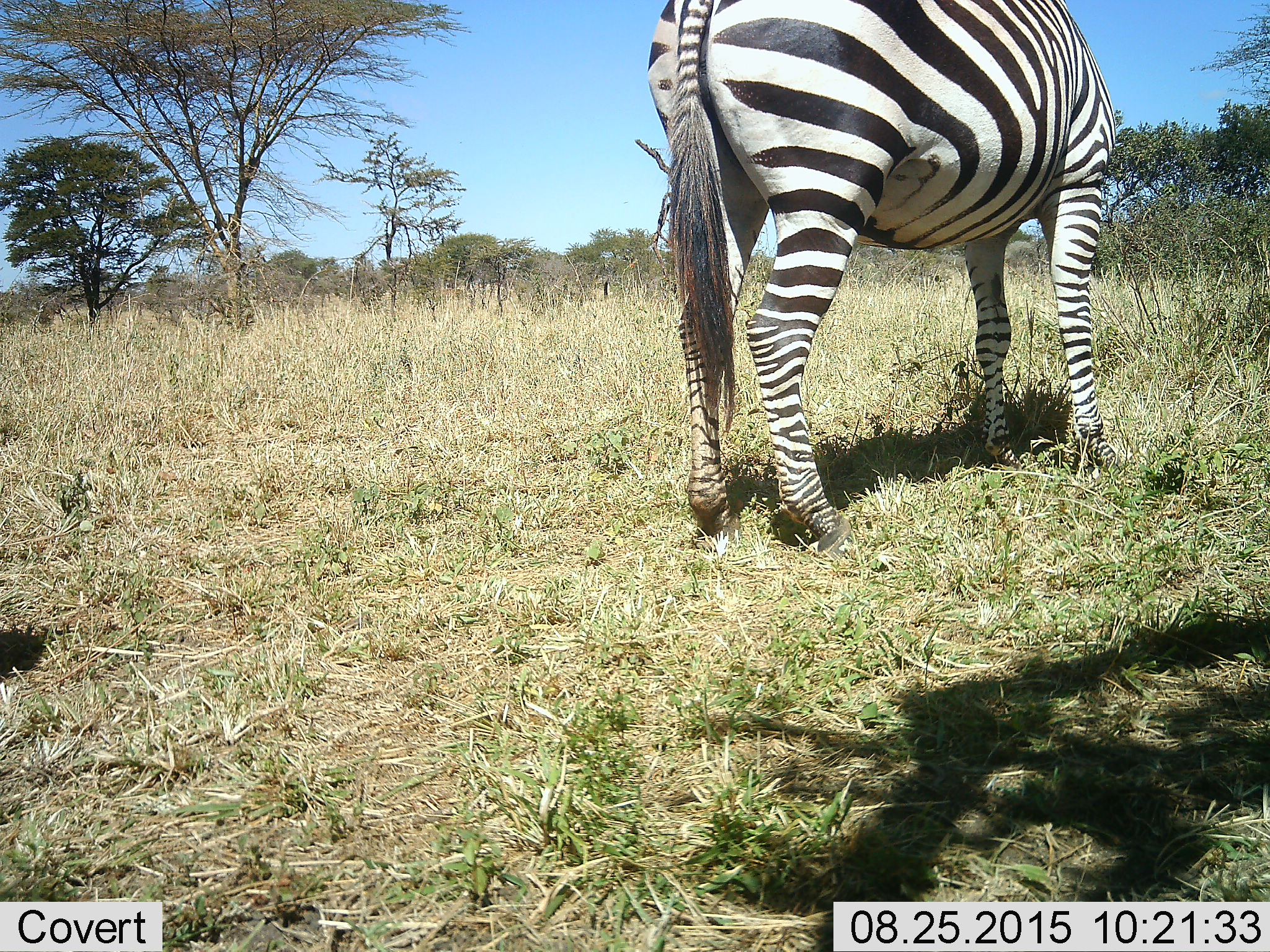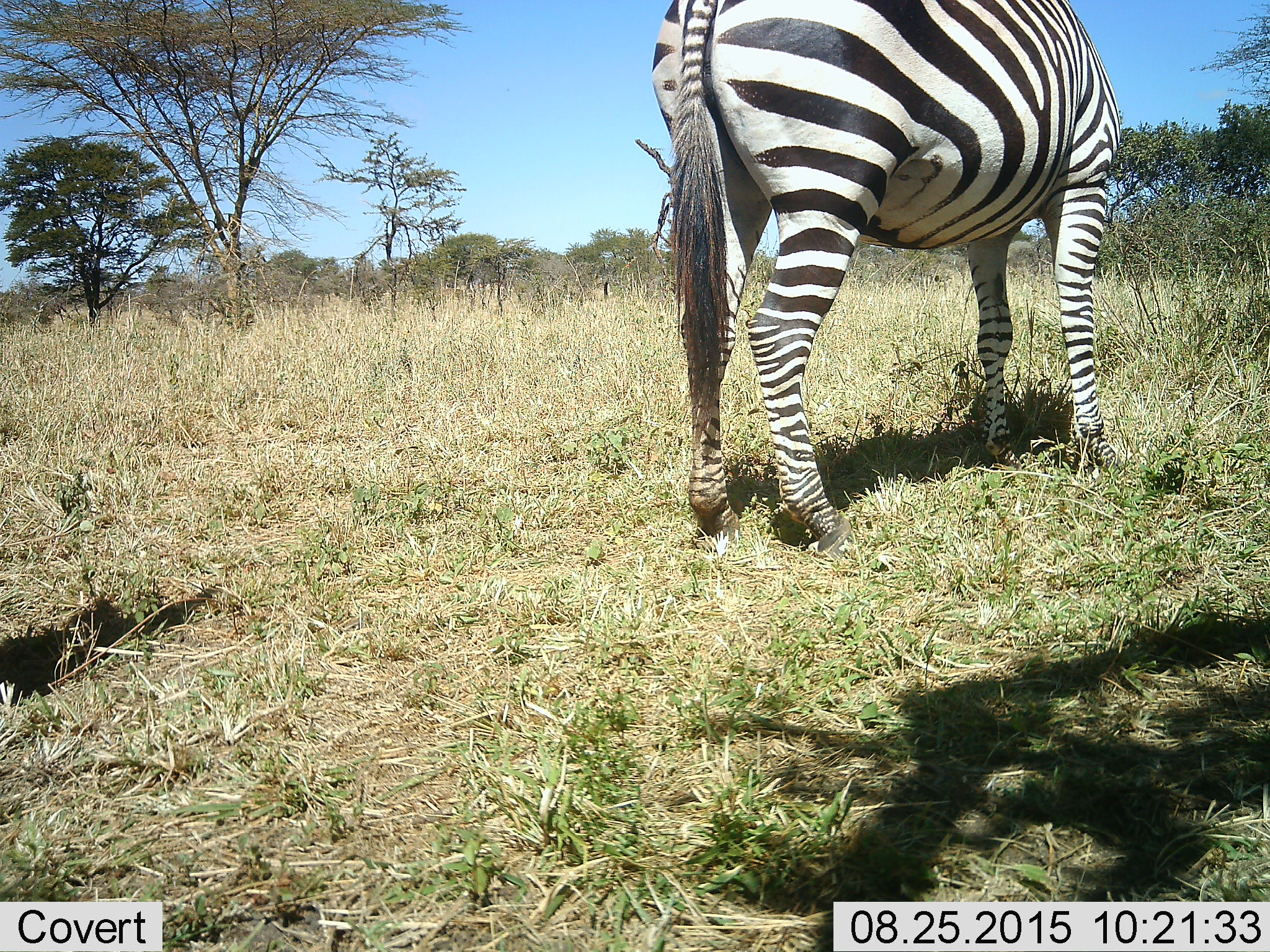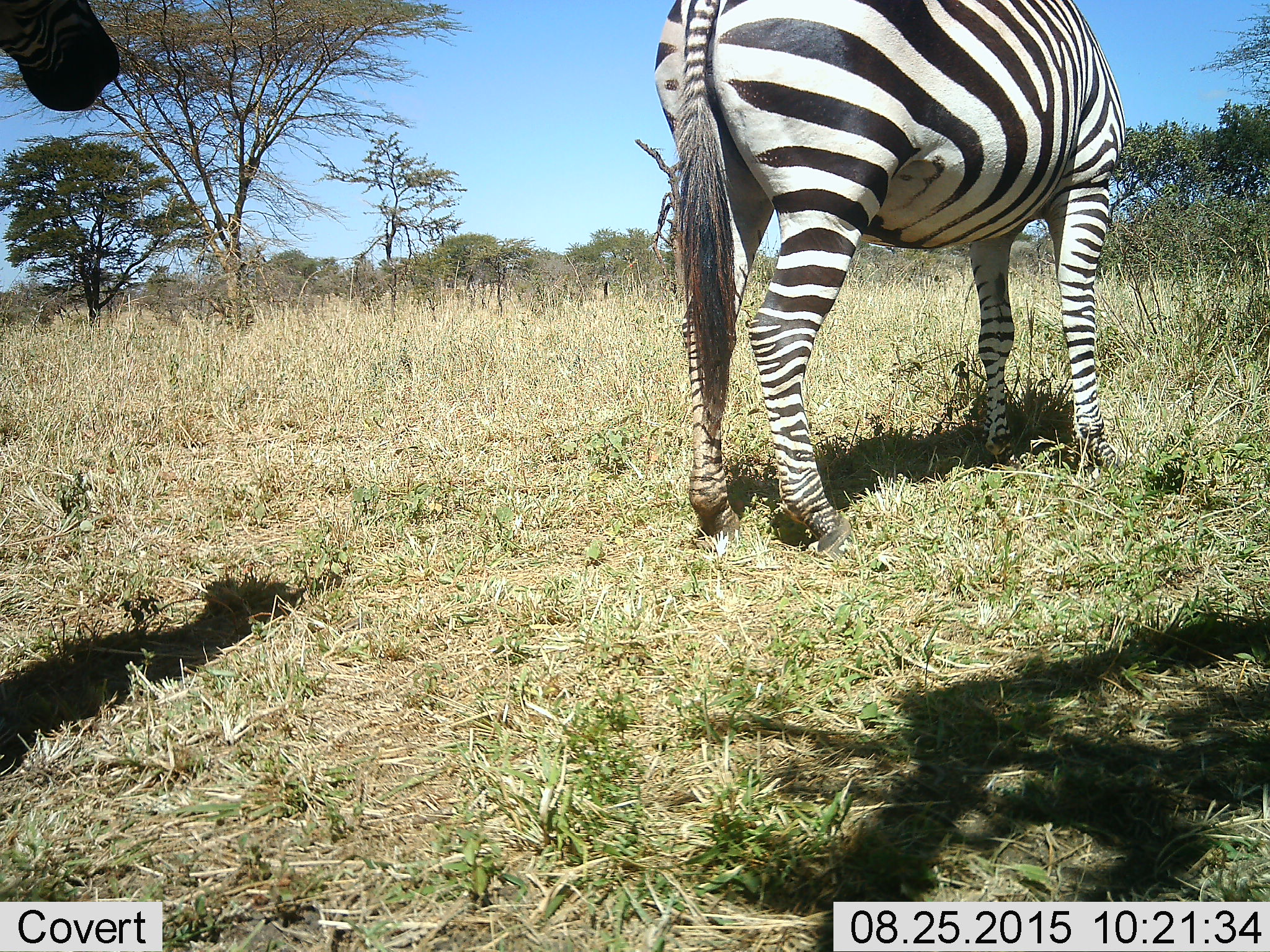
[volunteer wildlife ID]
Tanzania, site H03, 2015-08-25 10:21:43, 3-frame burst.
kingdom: Animalia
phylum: Chordata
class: Mammalia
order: Perissodactyla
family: Equidae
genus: Equus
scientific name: Equus quagga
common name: plains zebra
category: zebra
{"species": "zebra (plains zebra) (Equus quagga)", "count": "2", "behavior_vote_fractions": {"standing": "80%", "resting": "0%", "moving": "70%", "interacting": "10%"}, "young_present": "0%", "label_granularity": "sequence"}